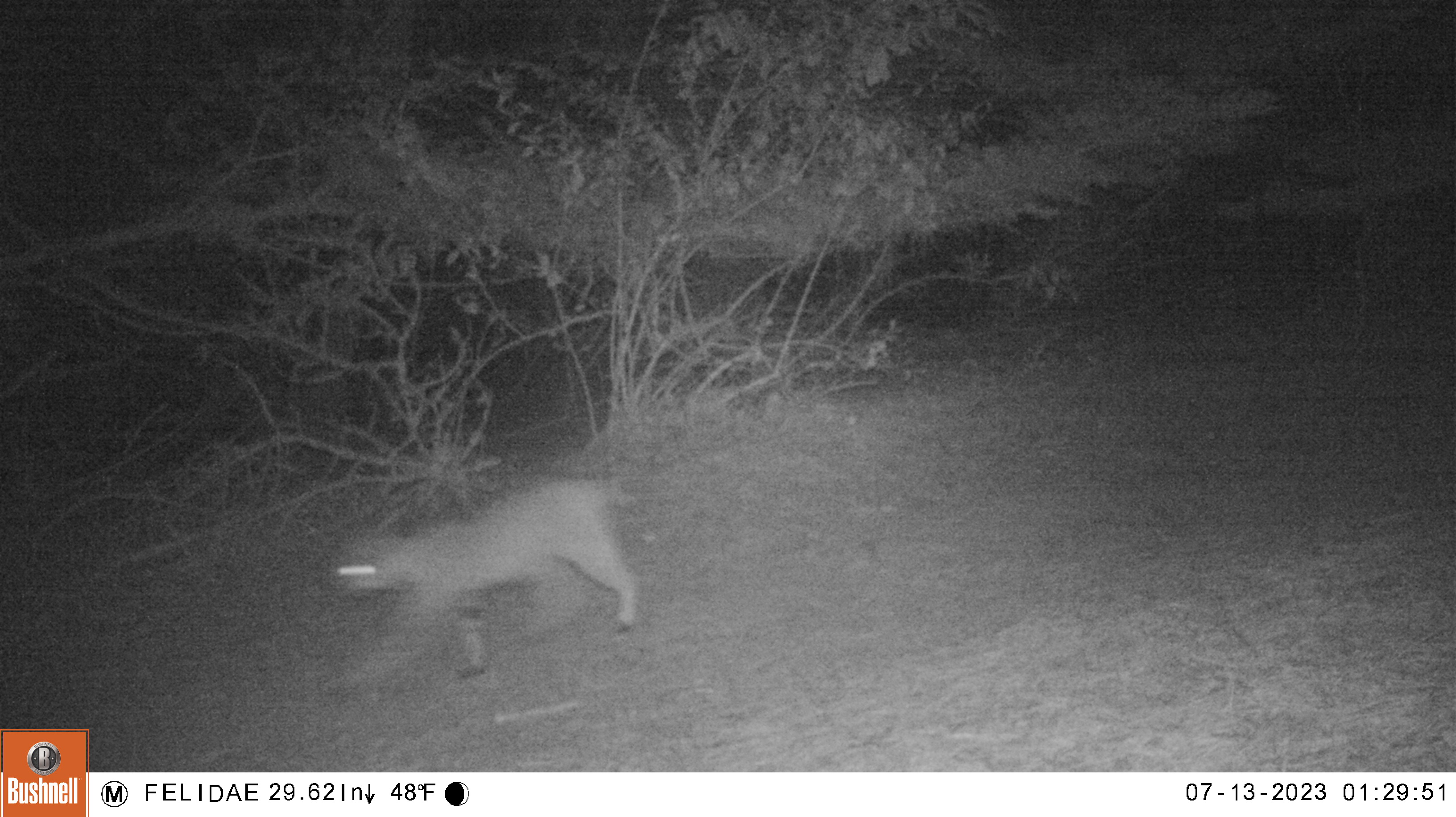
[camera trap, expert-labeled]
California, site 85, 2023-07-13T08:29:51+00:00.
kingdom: Animalia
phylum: Chordata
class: Mammalia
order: Carnivora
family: Felidae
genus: Lynx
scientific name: Lynx rufus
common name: bobcat